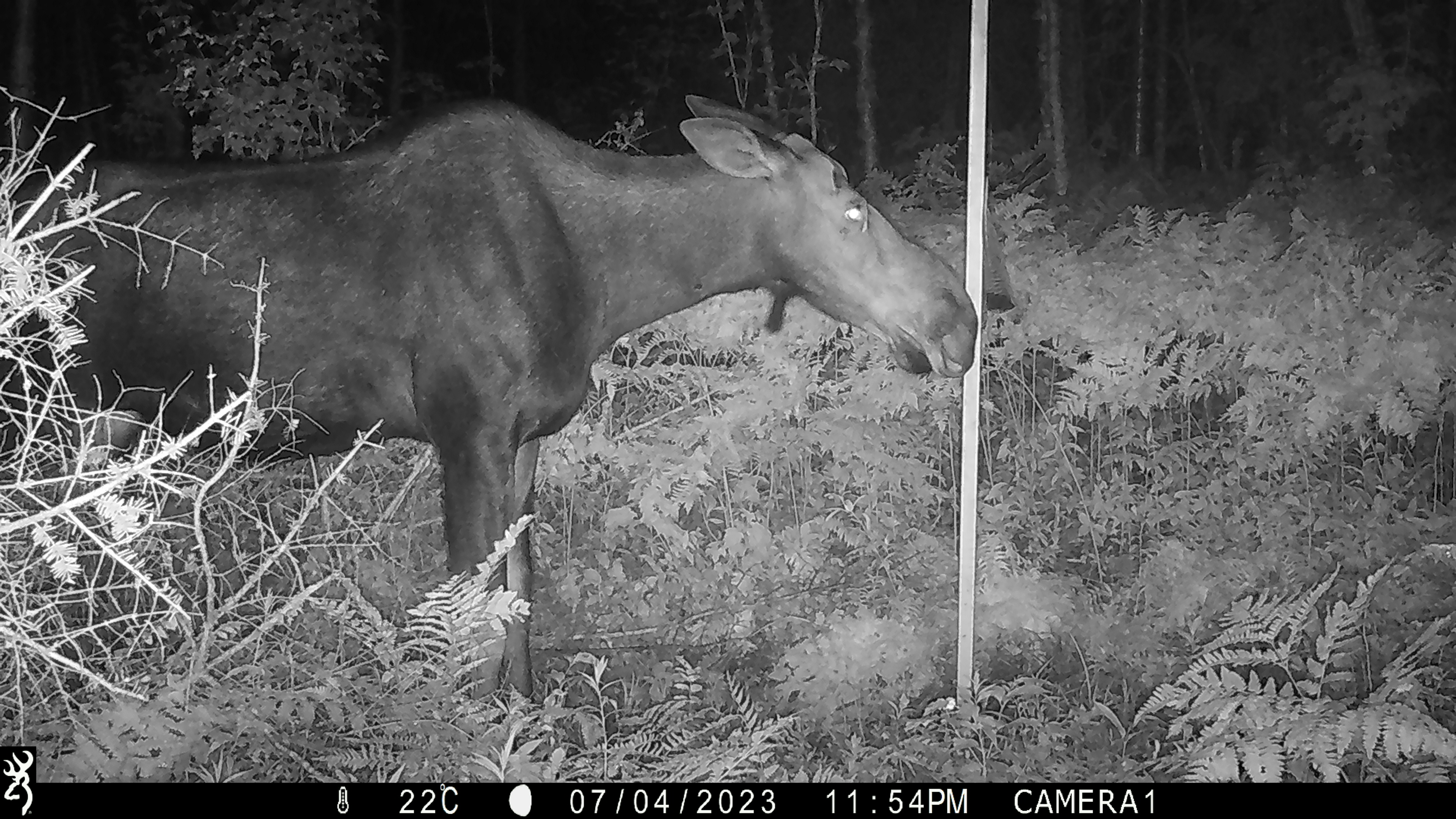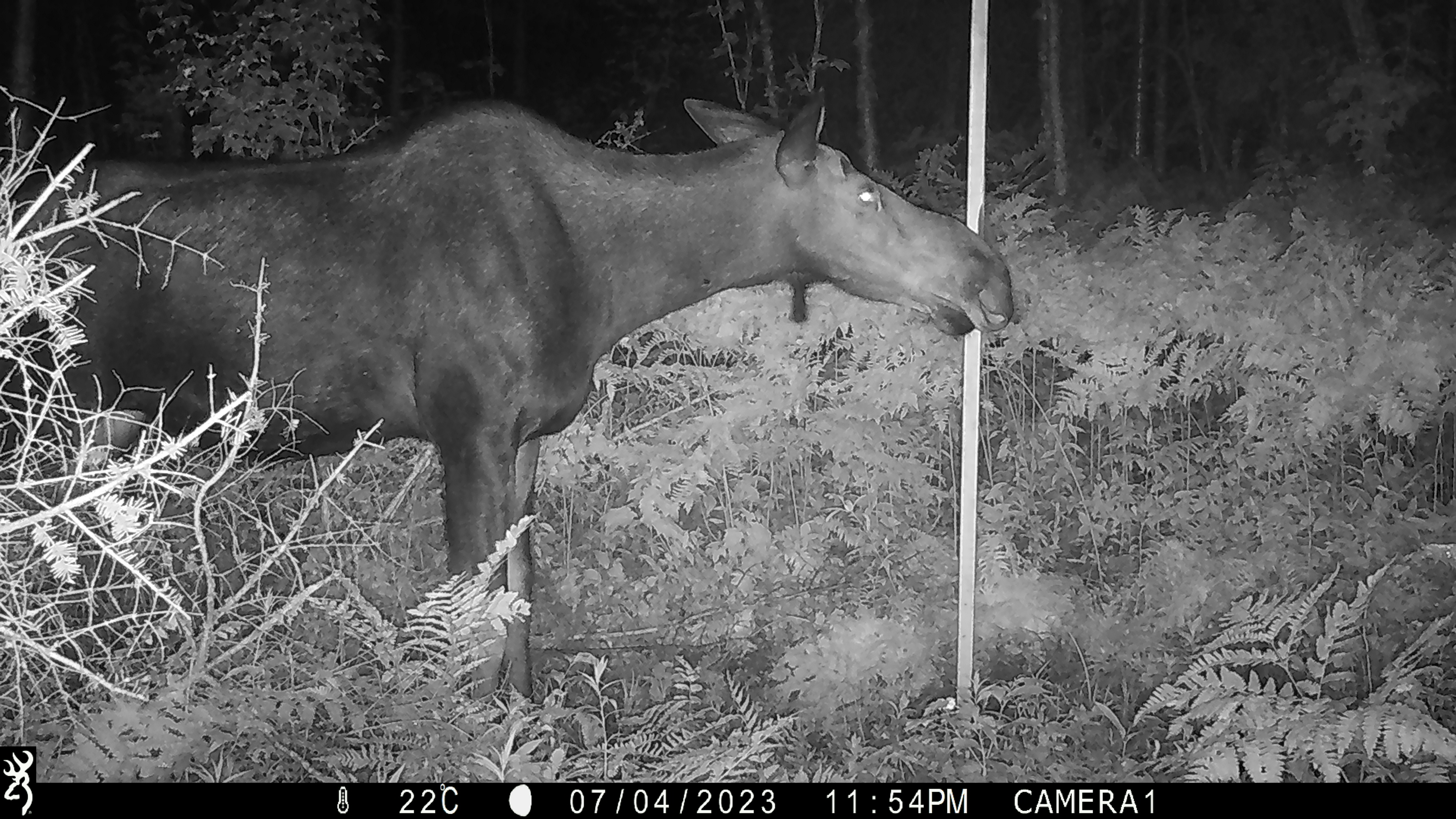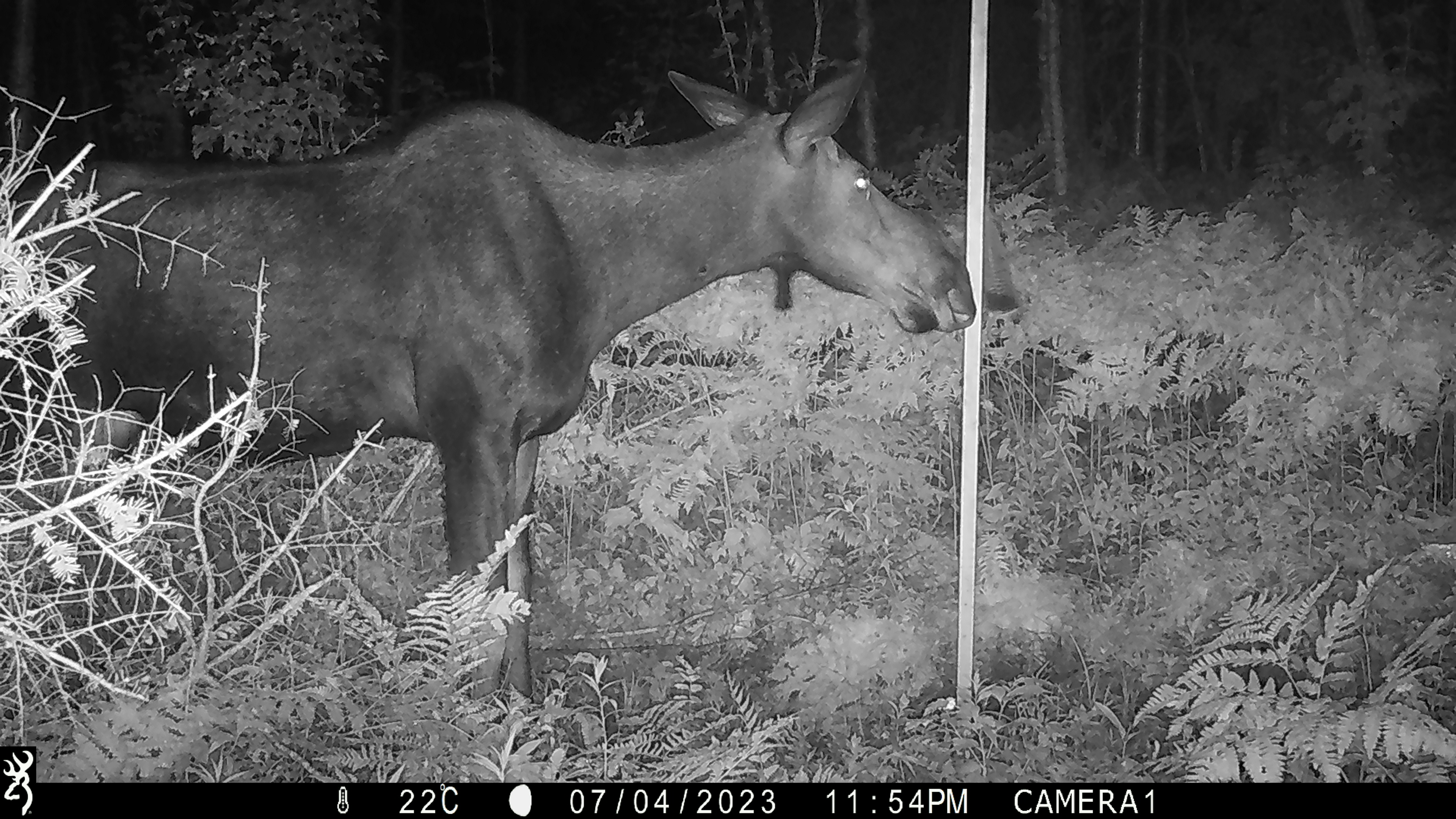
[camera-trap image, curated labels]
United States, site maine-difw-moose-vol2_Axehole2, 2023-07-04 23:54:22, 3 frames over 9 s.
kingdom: Animalia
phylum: Chordata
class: Mammalia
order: Artiodactyla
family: Cervidae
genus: Alces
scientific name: Alces alces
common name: moose